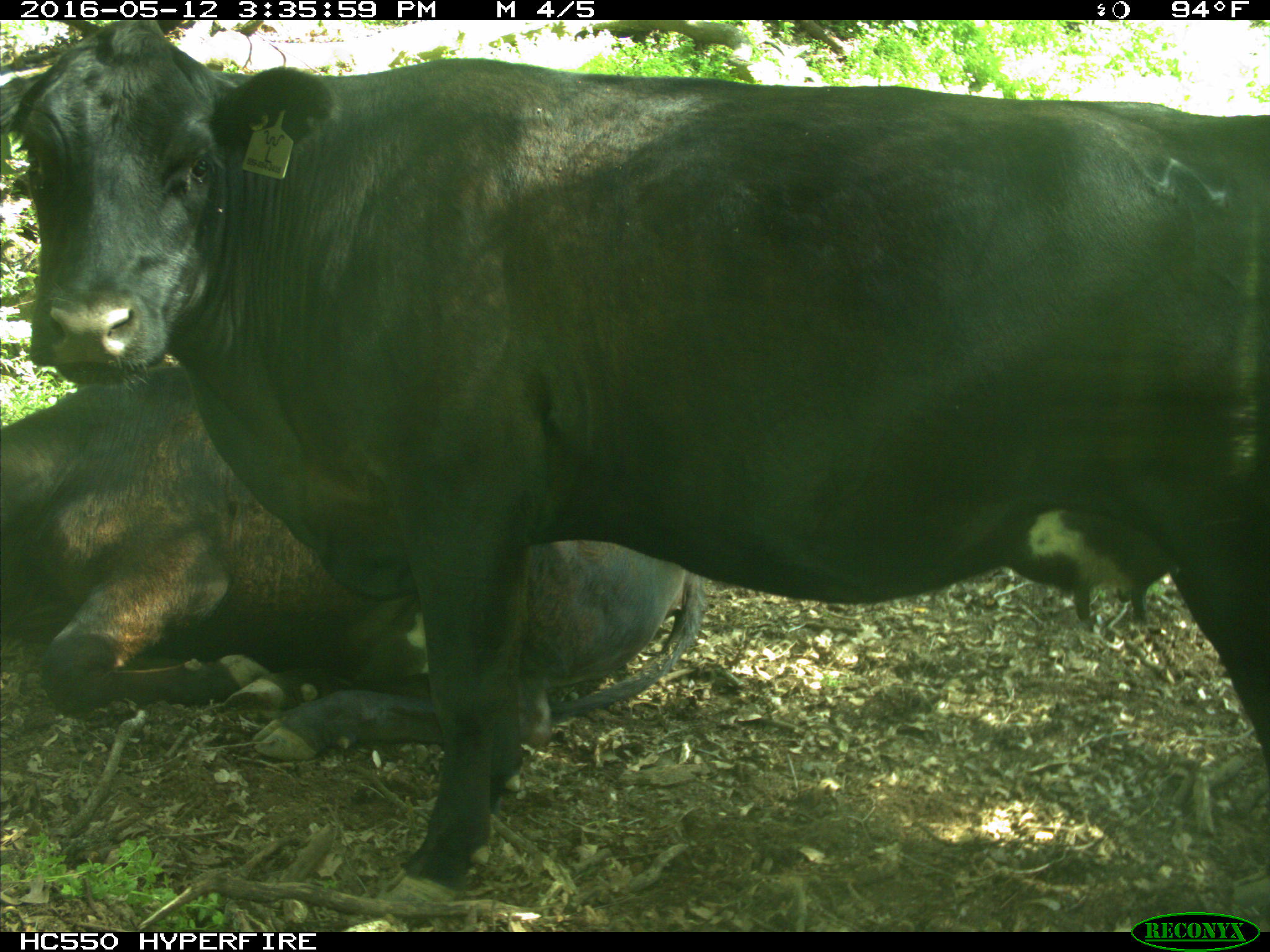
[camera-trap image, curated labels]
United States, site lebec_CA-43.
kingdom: Animalia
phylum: Chordata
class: Mammalia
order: Artiodactyla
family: Bovidae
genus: Bos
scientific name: Bos taurus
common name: domestic cow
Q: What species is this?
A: Bos taurus (domestic cow).